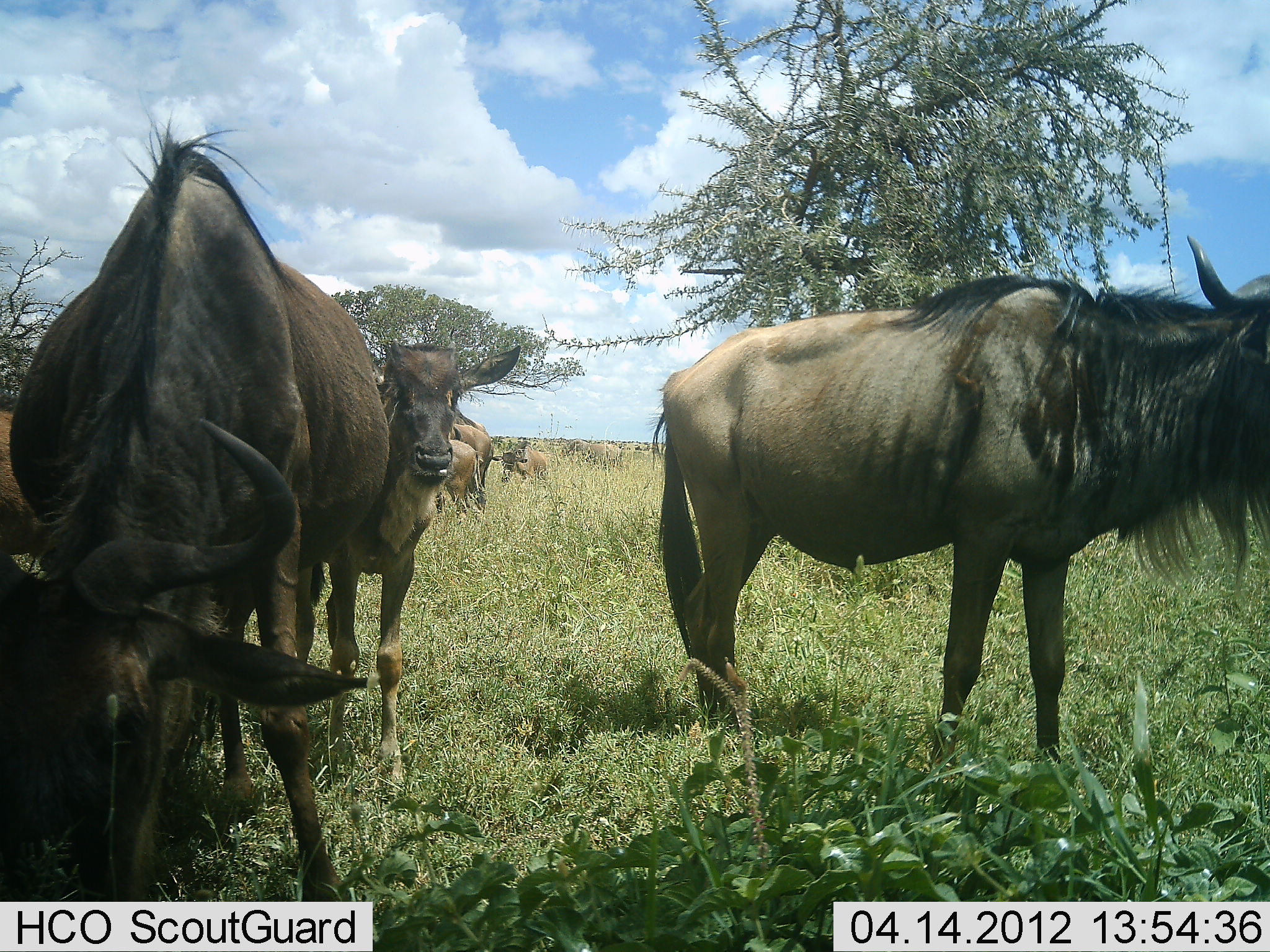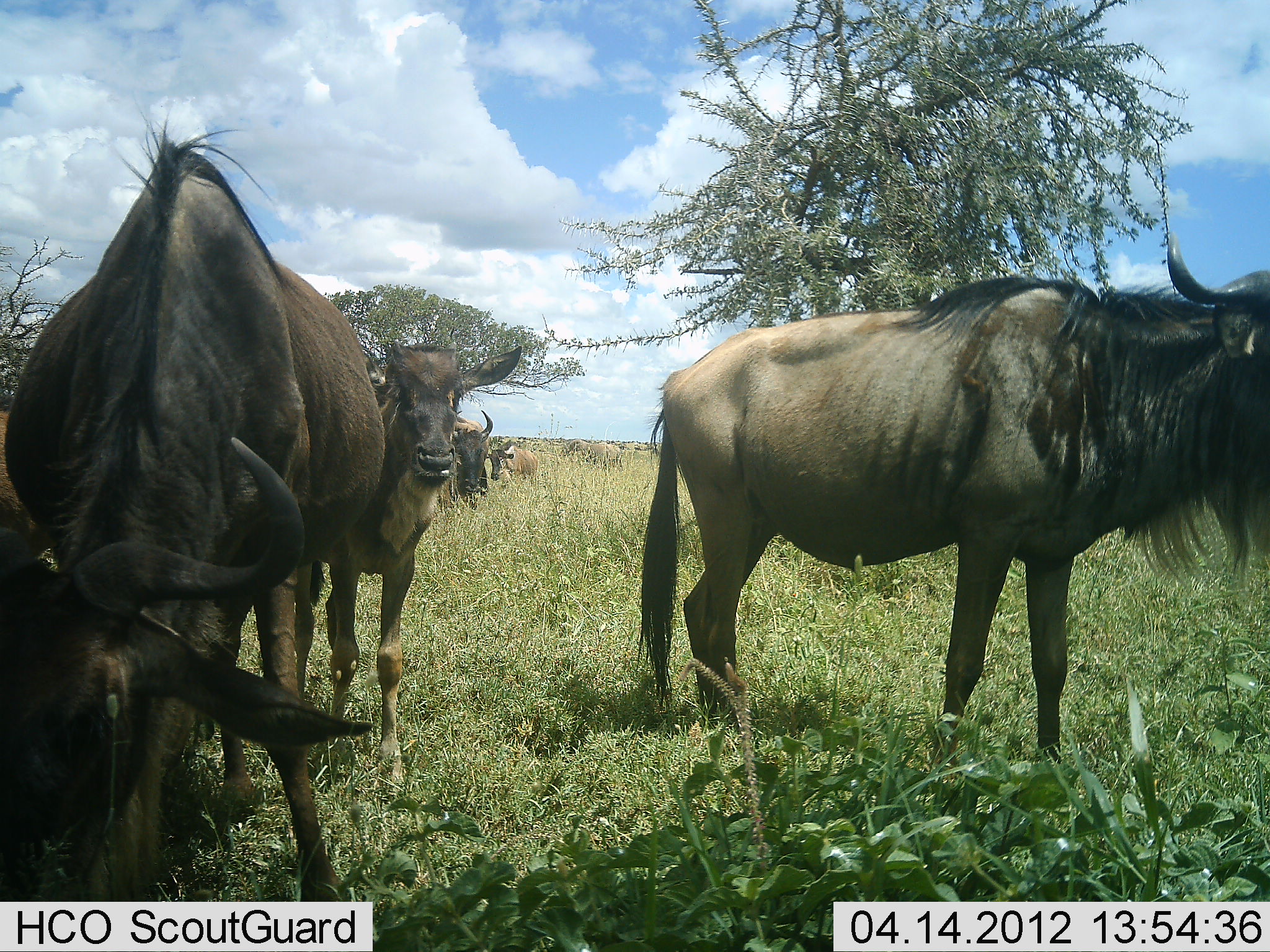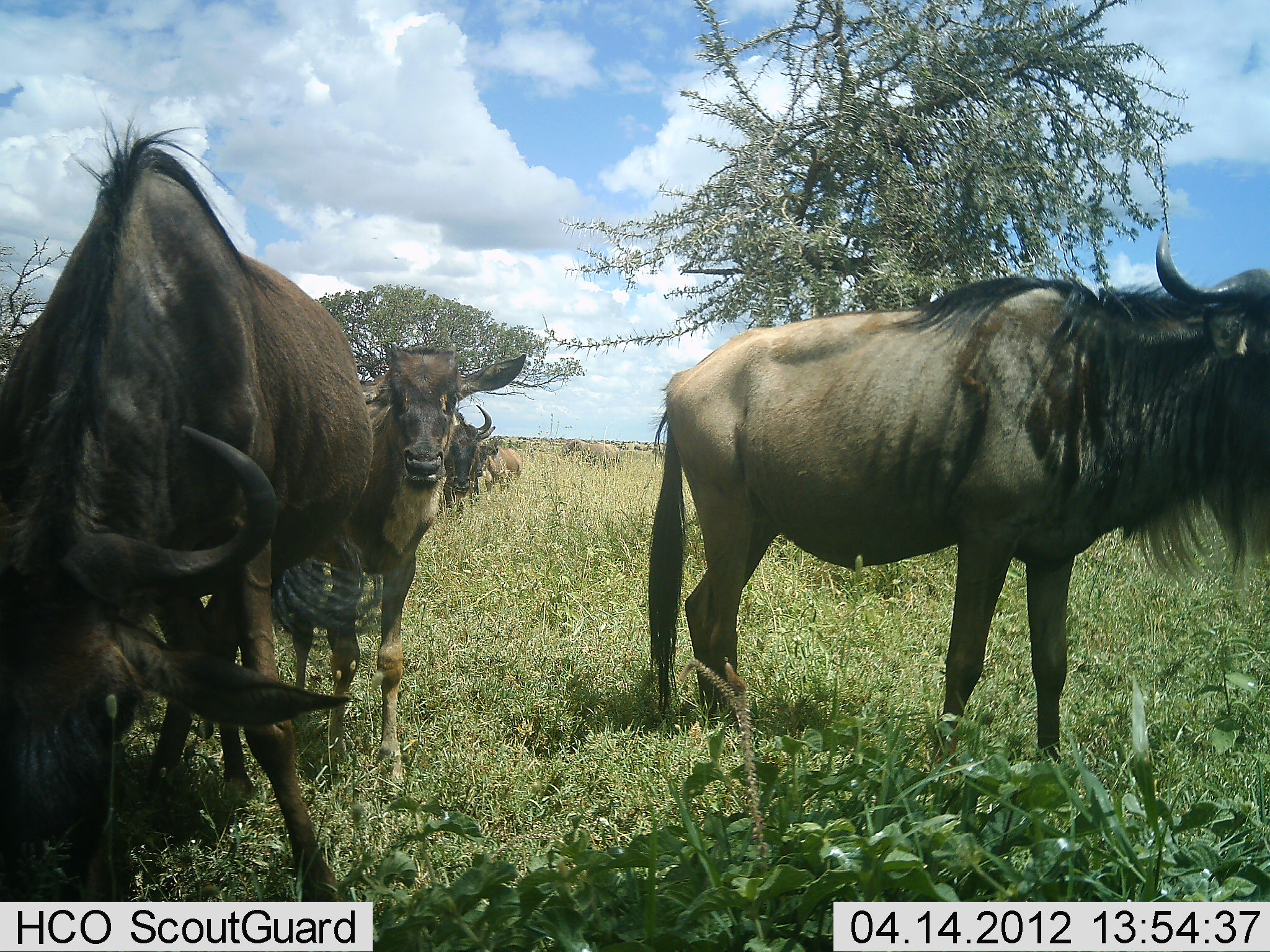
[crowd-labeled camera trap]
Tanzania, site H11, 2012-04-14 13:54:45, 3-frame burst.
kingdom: Animalia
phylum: Chordata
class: Mammalia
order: Artiodactyla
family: Bovidae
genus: Connochaetes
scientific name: Connochaetes taurinus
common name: blue wildebeest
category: wildebeest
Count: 6.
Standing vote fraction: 73%.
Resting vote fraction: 20%.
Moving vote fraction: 67%.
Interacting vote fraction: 7%.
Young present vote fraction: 27%.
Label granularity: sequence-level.